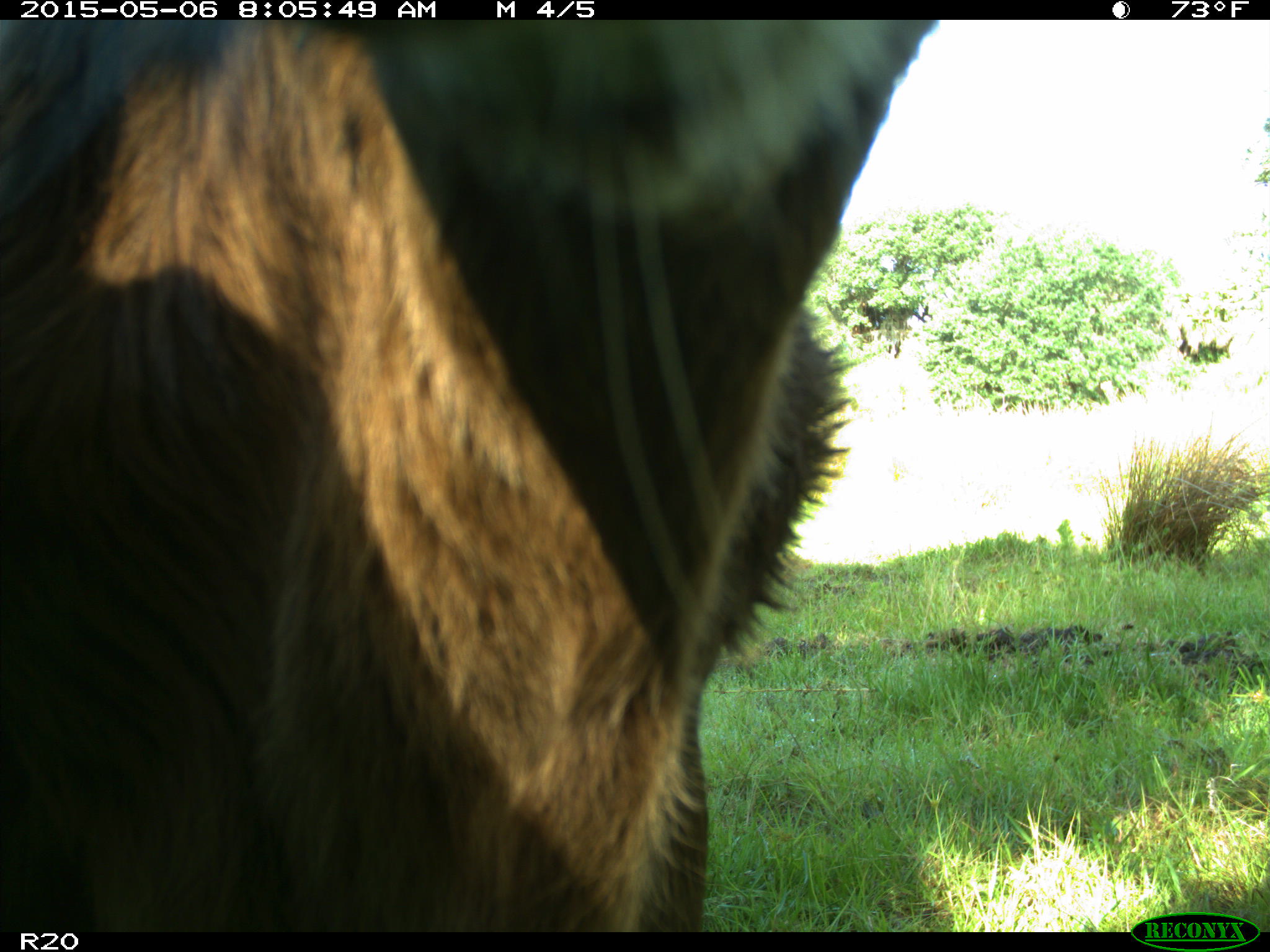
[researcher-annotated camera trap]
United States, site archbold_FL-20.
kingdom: Animalia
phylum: Chordata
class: Mammalia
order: Artiodactyla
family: Bovidae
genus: Bos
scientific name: Bos taurus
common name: domestic cow